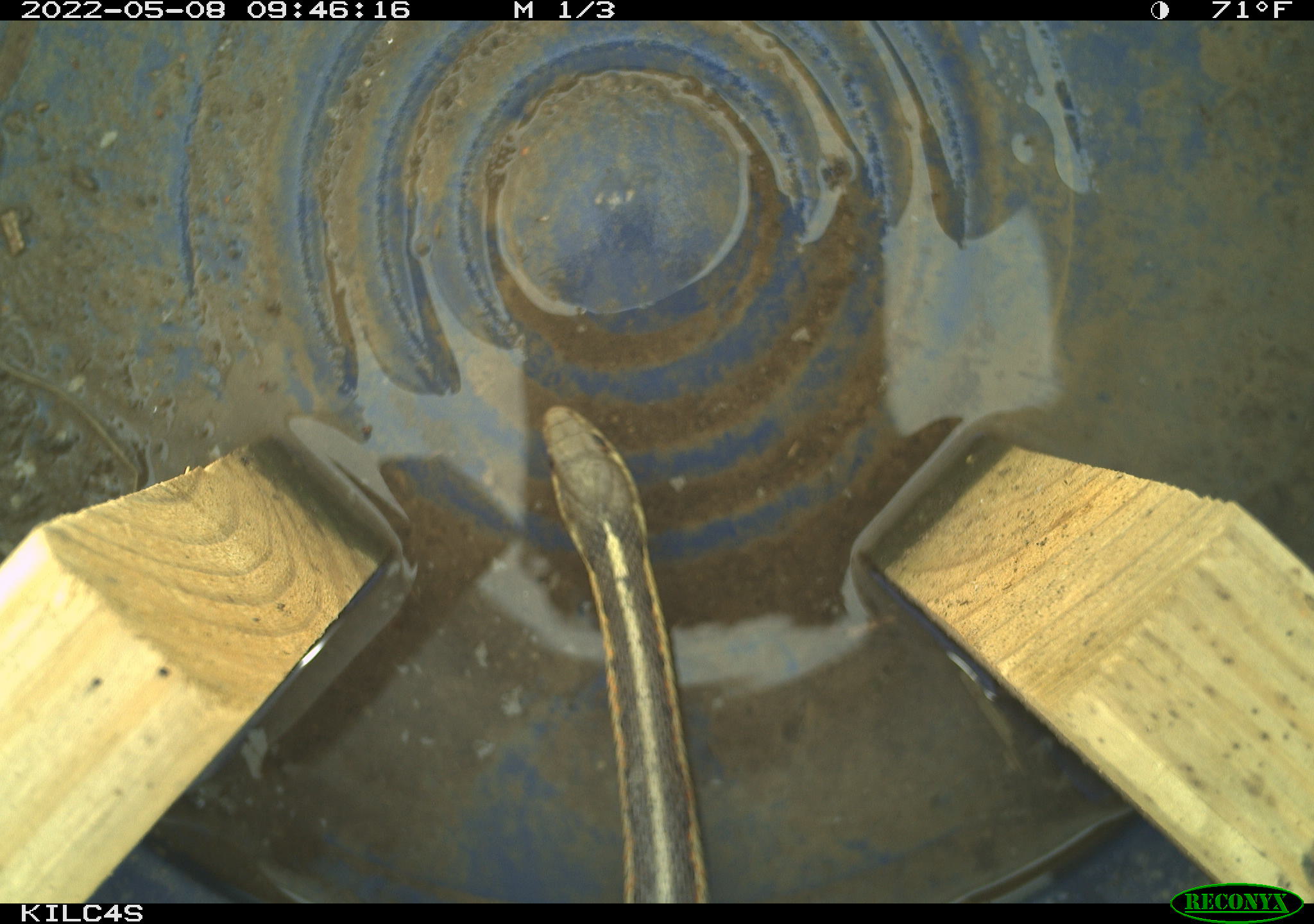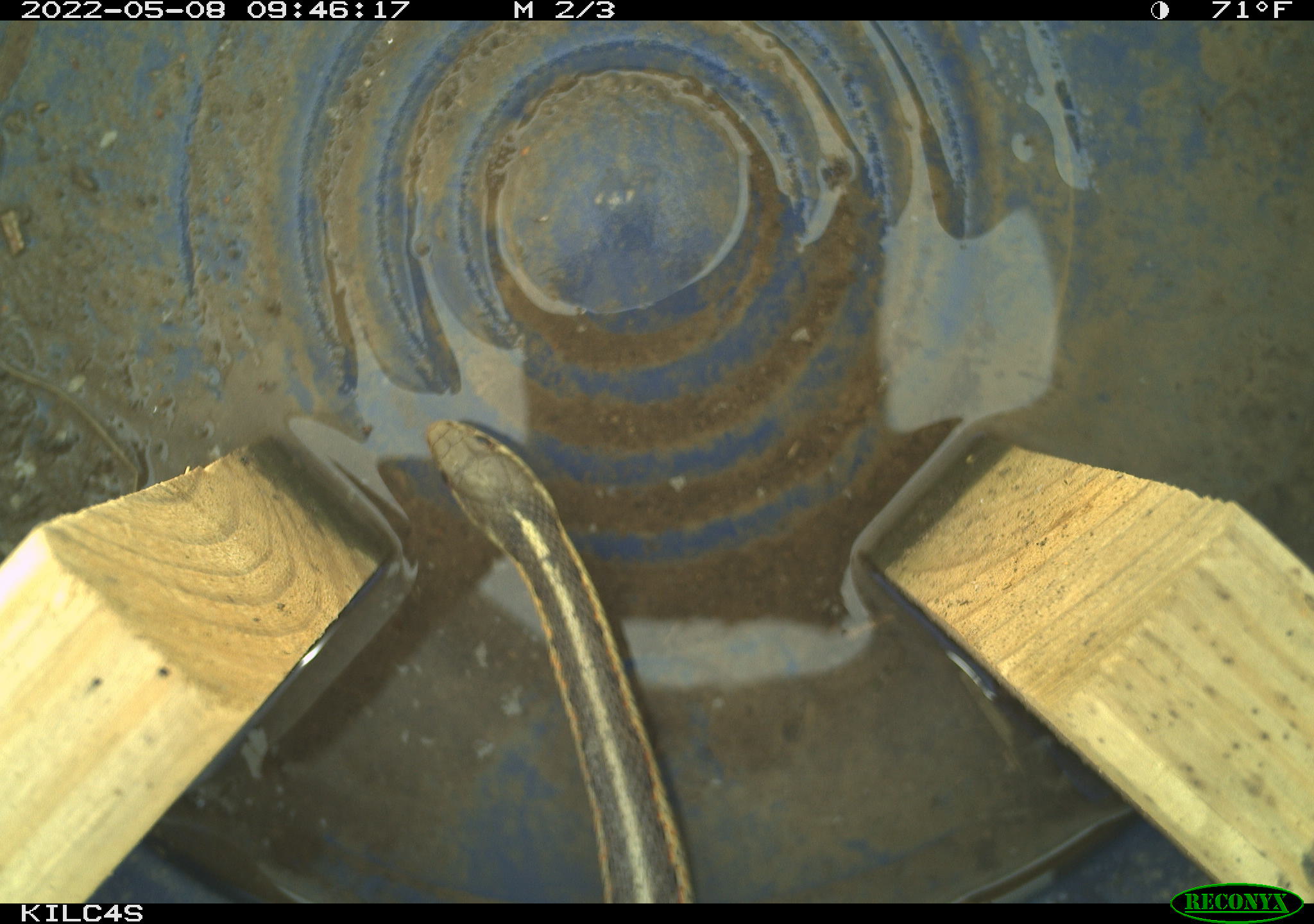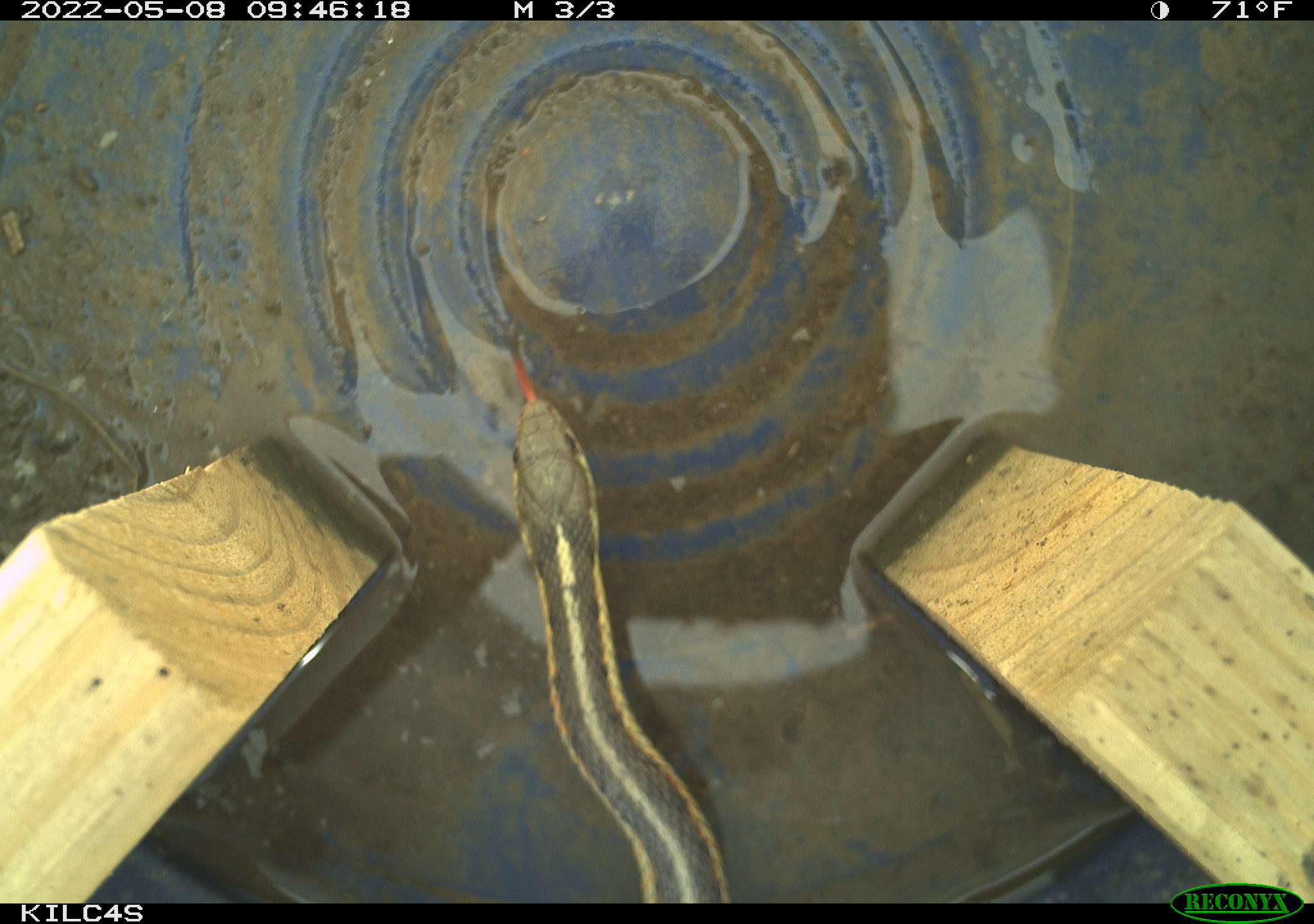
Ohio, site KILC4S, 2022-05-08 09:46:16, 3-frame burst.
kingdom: Animalia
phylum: Chordata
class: Reptilia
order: Squamata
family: Colubridae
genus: Thamnophis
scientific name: Thamnophis sirtalis sirtalis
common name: eastern gartersnake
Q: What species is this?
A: Eastern gartersnake (Thamnophis sirtalis sirtalis).